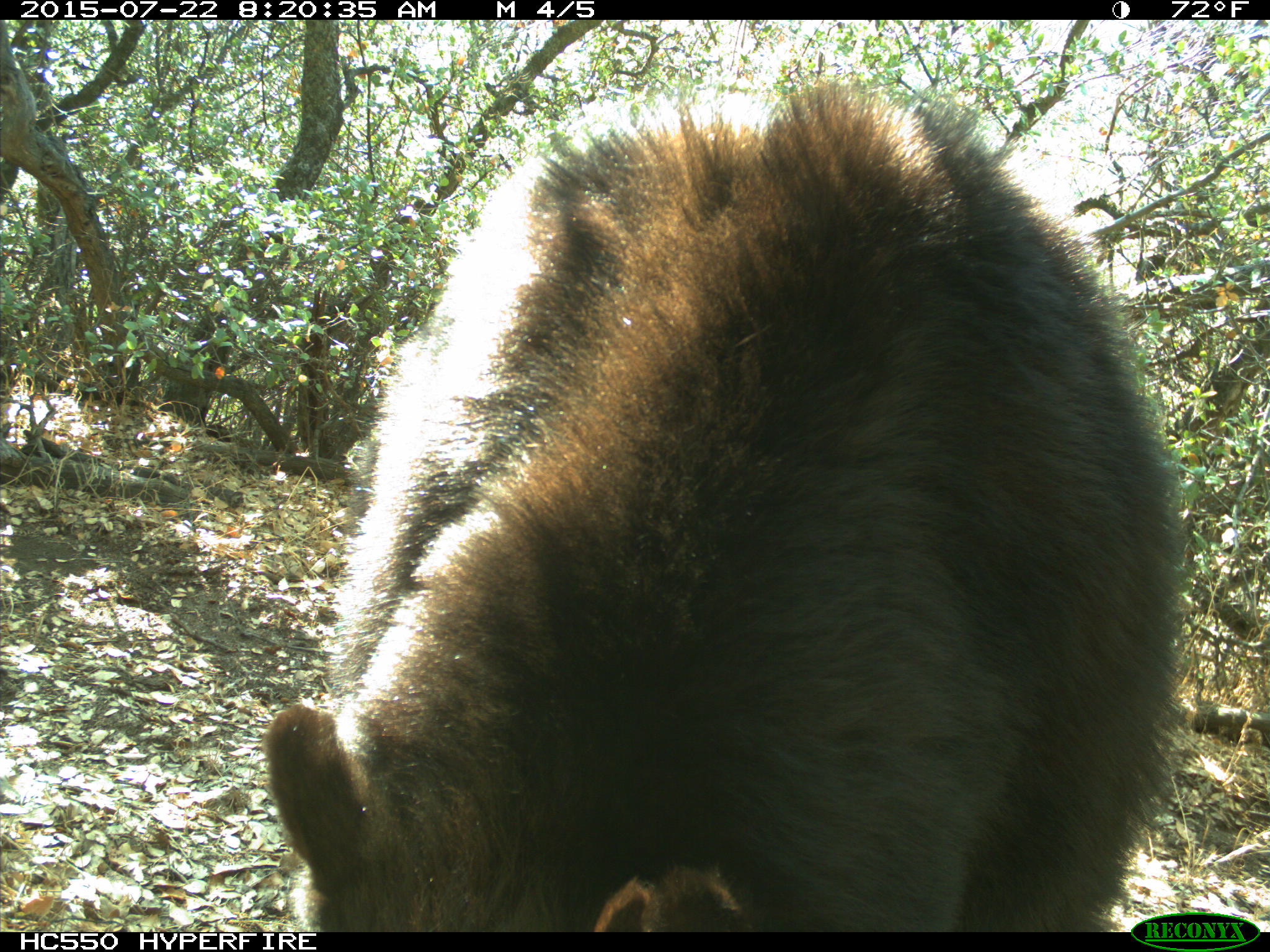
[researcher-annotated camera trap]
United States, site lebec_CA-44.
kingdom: Animalia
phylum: Chordata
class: Mammalia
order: Carnivora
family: Ursidae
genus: Ursus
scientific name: Ursus americanus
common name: american black bear